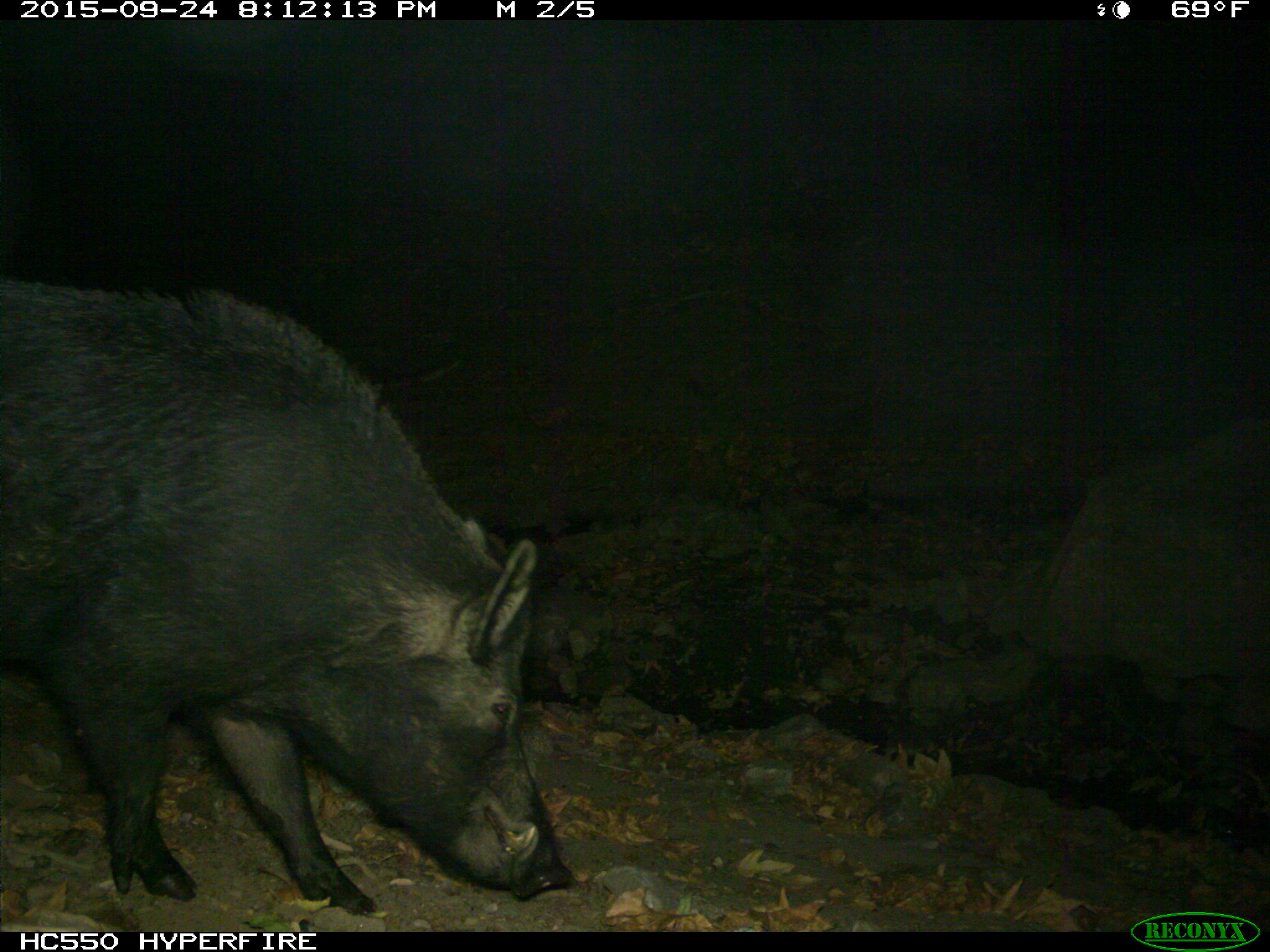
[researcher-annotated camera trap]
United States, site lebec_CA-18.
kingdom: Animalia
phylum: Chordata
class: Mammalia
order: Artiodactyla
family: Suidae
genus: Sus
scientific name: Sus scrofa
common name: wild boar